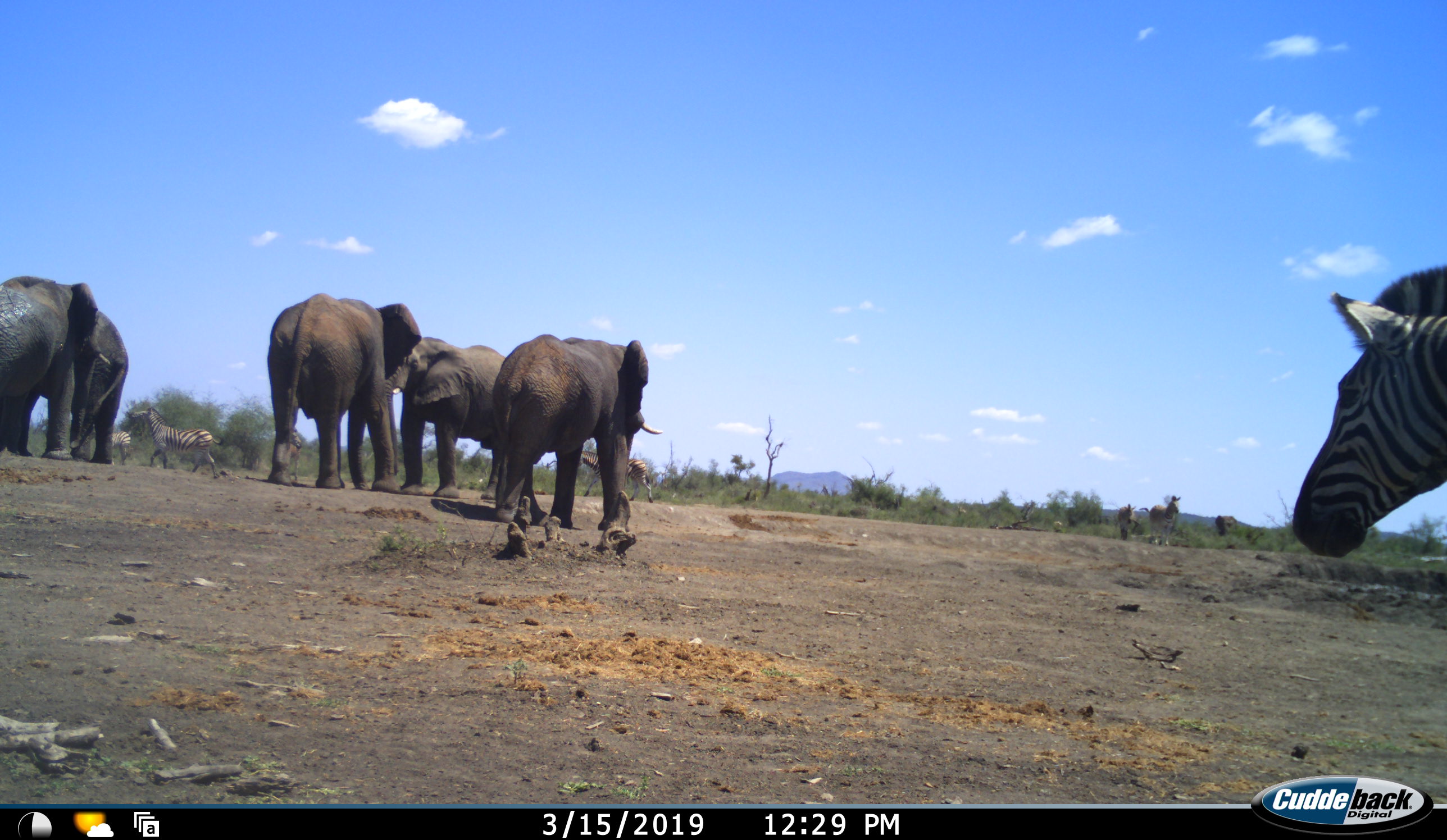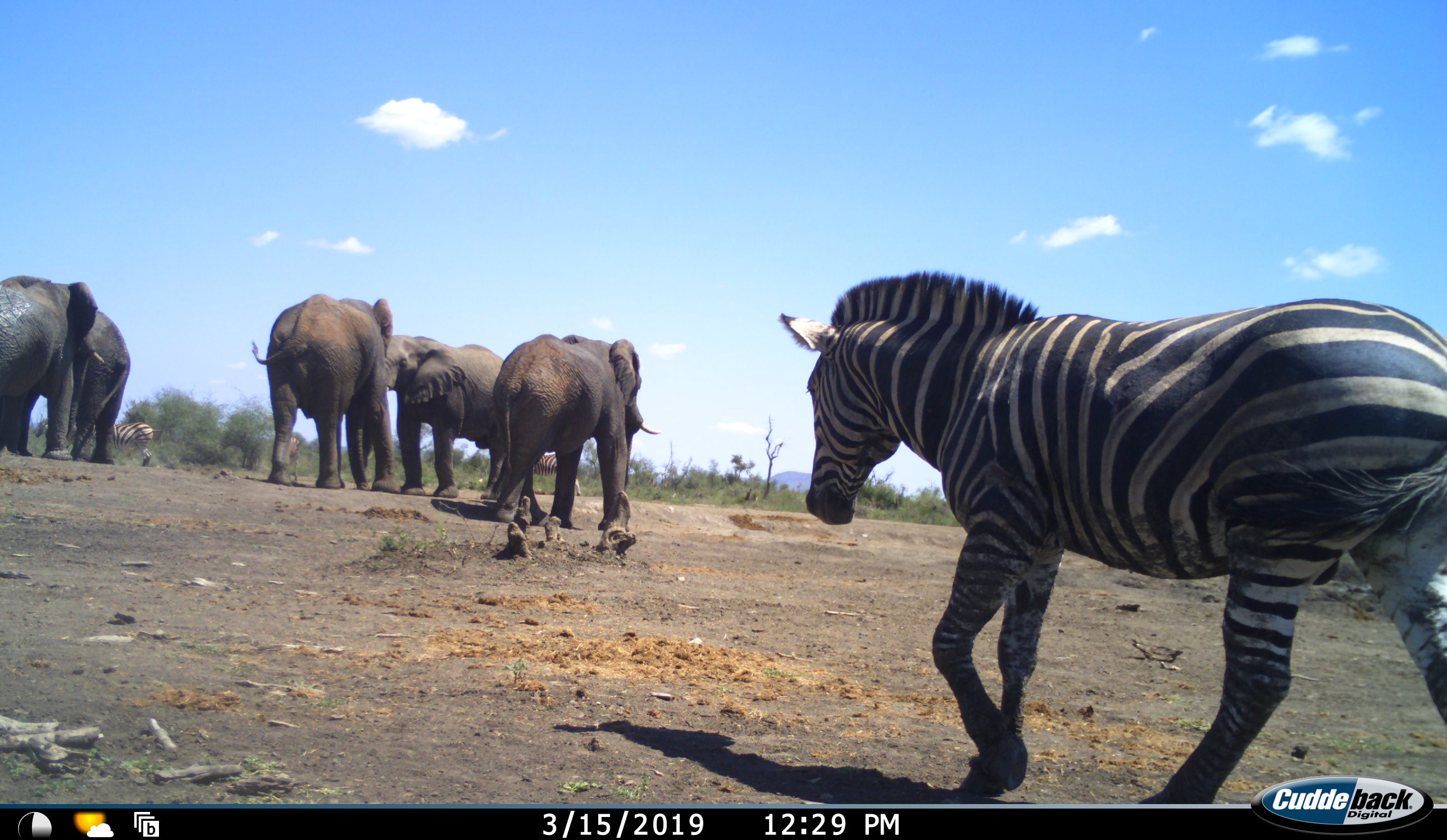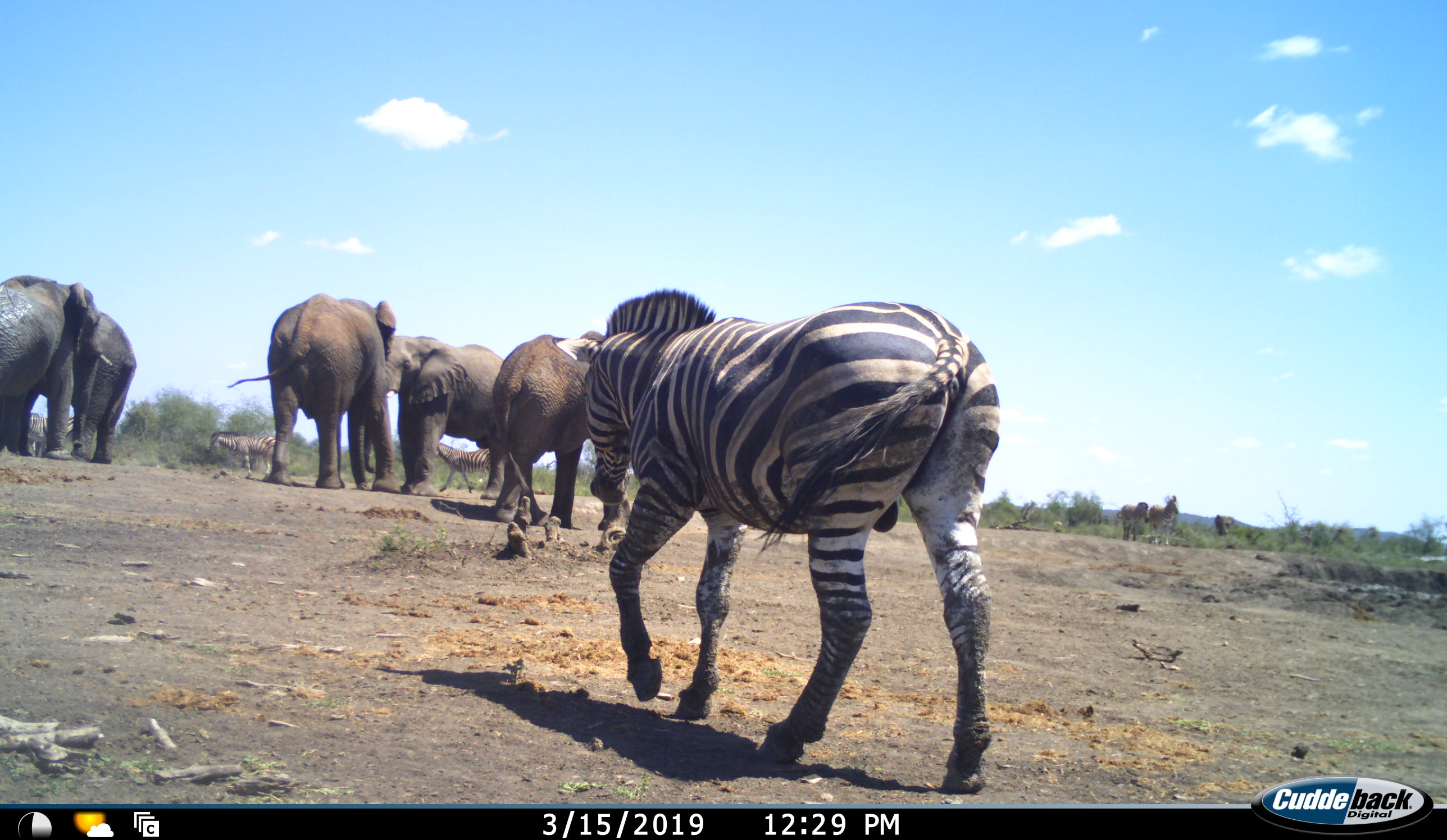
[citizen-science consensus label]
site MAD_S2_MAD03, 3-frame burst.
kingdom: Animalia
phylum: Chordata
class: Mammalia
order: Proboscidea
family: Elephantidae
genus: Loxodonta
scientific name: Loxodonta africana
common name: african bush elephant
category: elephant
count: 5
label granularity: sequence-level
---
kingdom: Animalia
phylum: Chordata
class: Mammalia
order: Perissodactyla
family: Equidae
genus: Equus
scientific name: Equus quagga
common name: plains zebra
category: zebraplains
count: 6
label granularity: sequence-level